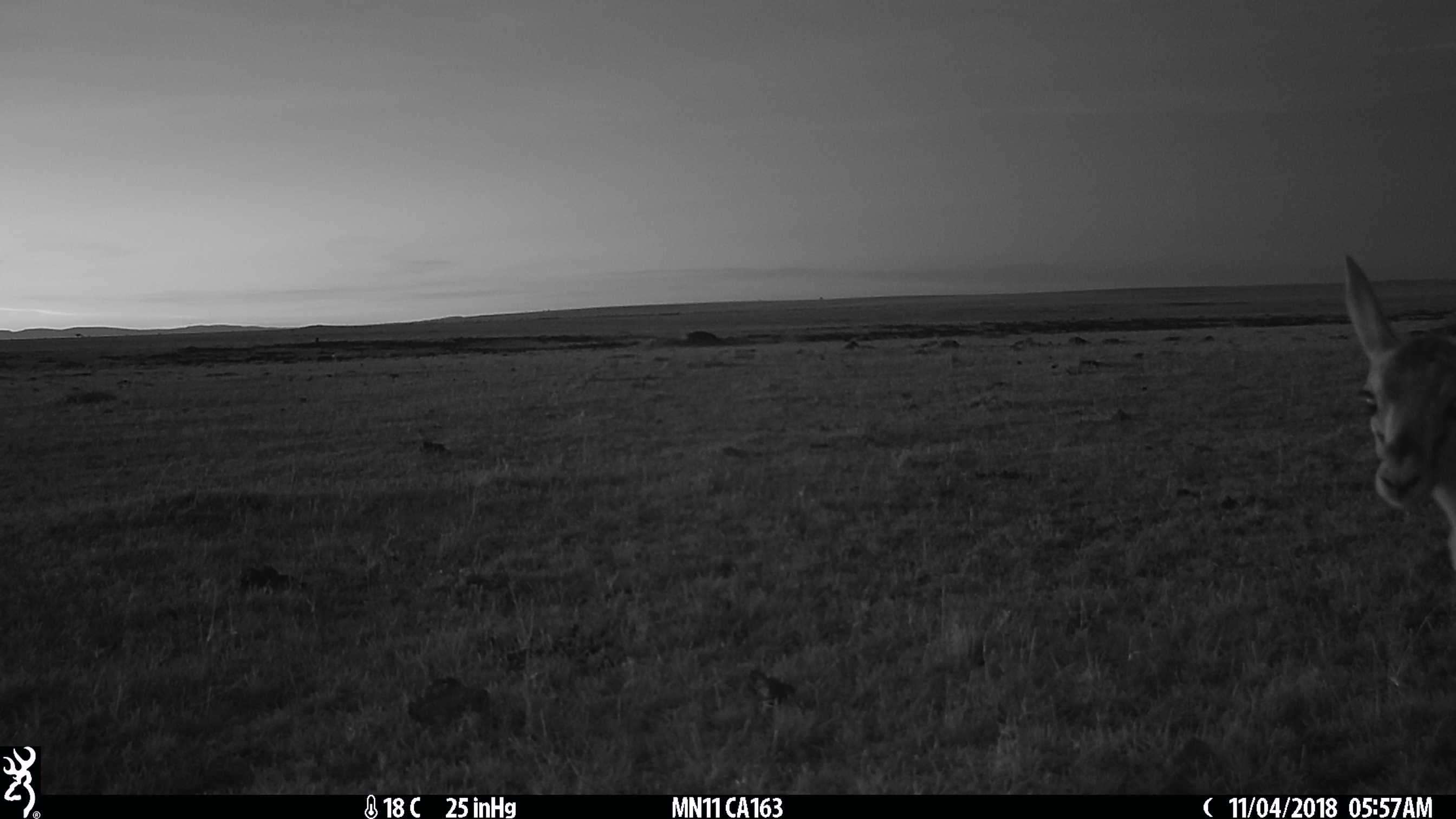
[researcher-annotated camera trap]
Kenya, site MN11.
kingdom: Animalia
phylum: Chordata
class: Mammalia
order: Artiodactyla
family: Bovidae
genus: Eudorcas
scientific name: Eudorcas thomsonii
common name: thomon's gazelle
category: gazelle thomsons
Gazelle thomsons (thomon's gazelle) (Eudorcas thomsonii).